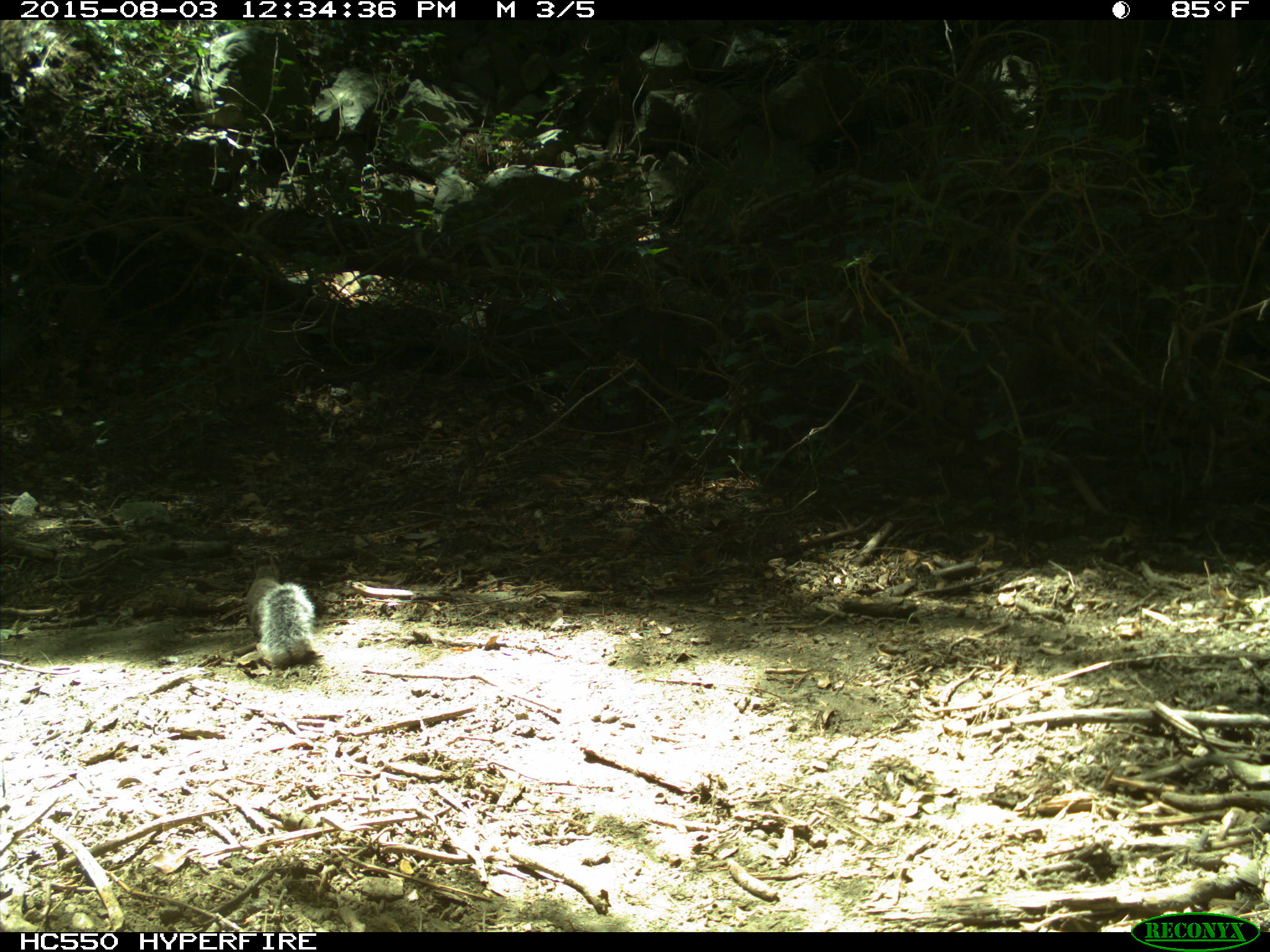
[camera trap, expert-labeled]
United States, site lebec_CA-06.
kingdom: Animalia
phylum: Chordata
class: Mammalia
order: Rodentia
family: Sciuridae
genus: Sciurus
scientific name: Sciurus carolinensis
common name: eastern gray squirrel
Sciurus carolinensis (eastern gray squirrel).